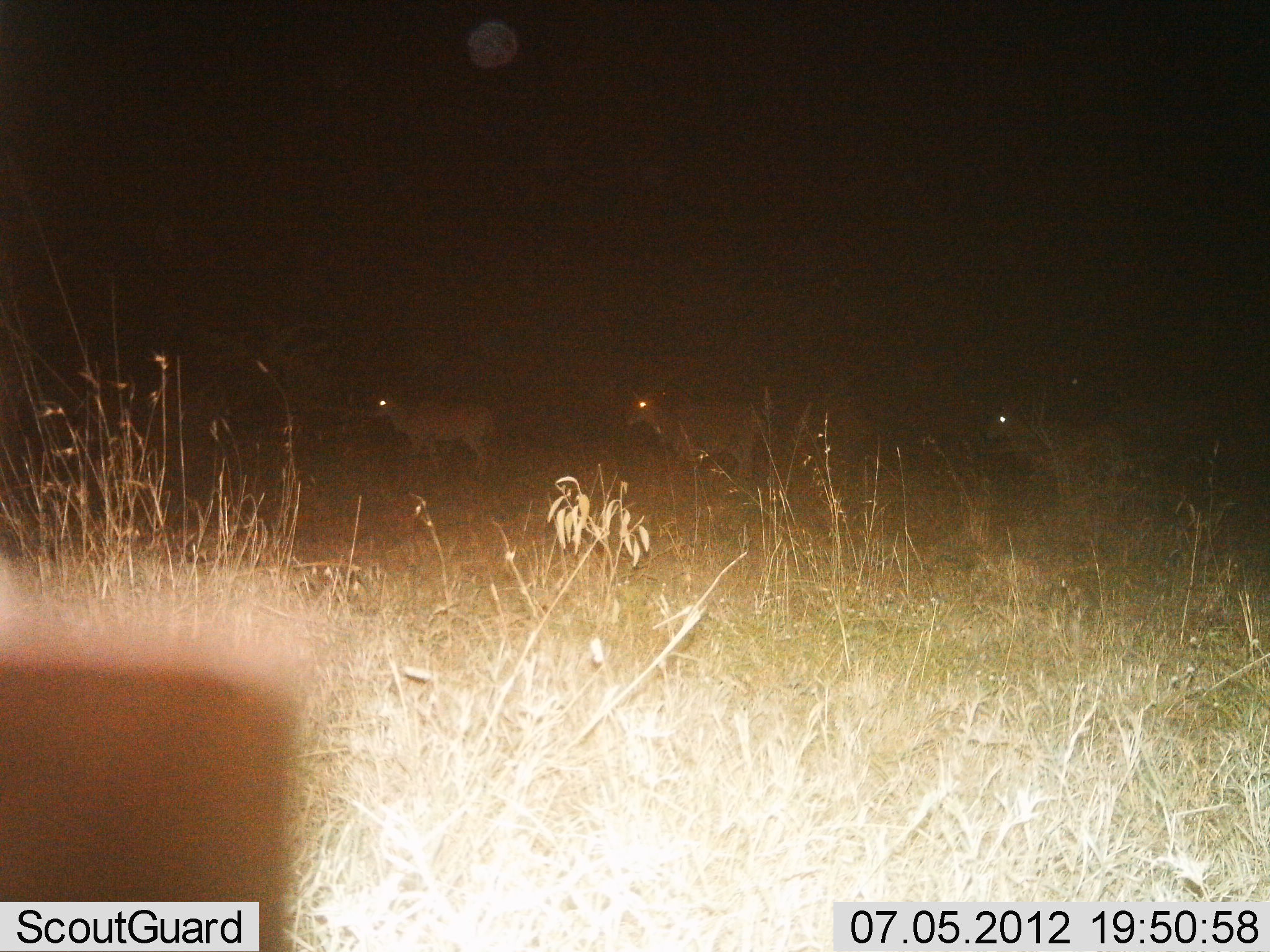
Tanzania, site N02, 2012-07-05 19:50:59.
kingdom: Animalia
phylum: Chordata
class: Mammalia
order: Artiodactyla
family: Bovidae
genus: Tragelaphus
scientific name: Tragelaphus oryx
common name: eland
Eland (Tragelaphus oryx), count 3. Behavior (volunteer vote fractions): standing 67%, resting 0%, moving 33%, interacting 0%. Young present (vote fraction): 0%. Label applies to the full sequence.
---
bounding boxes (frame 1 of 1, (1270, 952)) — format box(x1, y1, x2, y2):
animal: box(626, 391, 769, 485); box(989, 400, 1125, 485); box(369, 393, 497, 482)